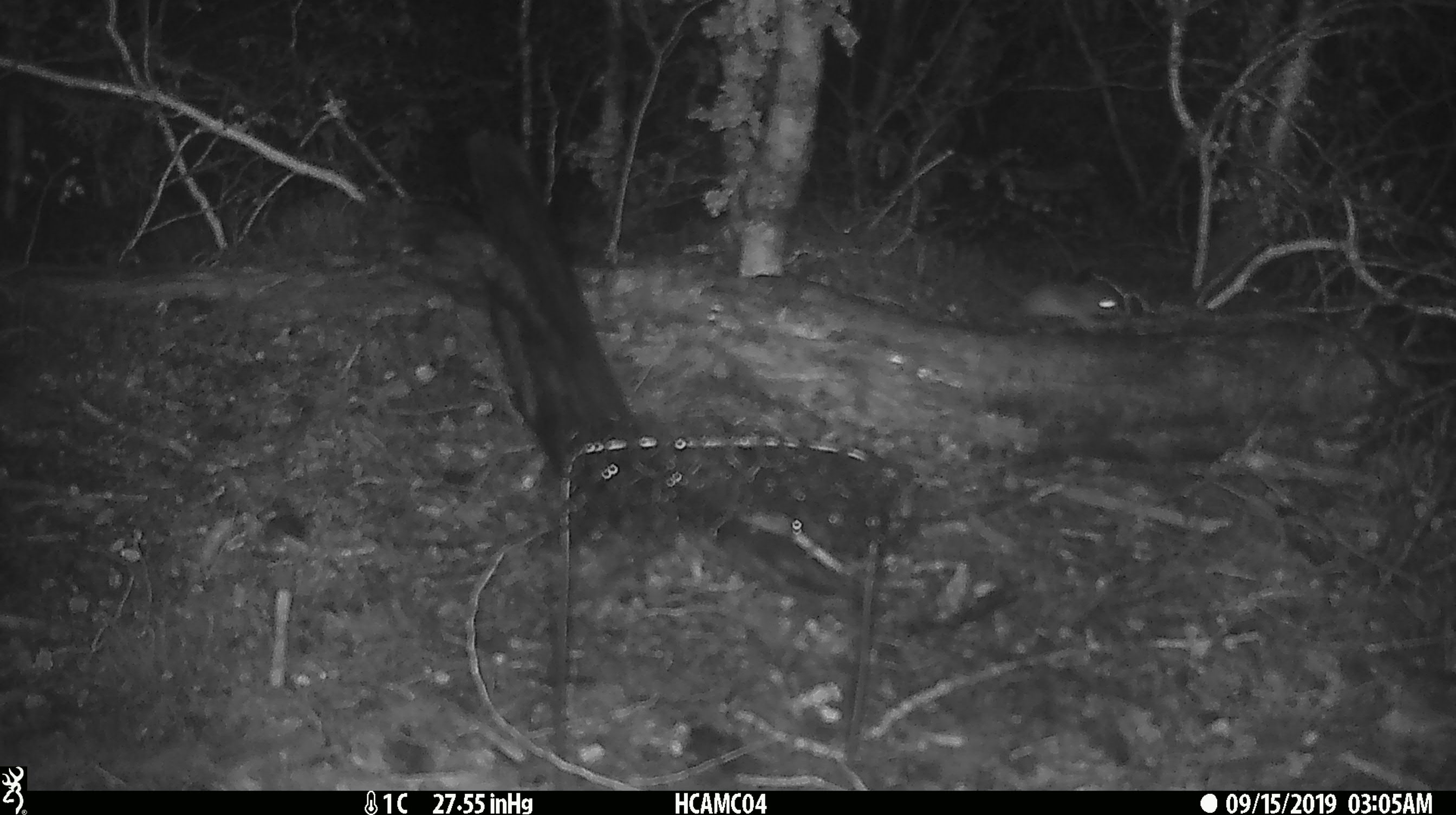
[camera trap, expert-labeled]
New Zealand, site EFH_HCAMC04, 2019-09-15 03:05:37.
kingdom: Animalia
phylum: Chordata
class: Mammalia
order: Rodentia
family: Muridae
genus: Mus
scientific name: Mus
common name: mouse